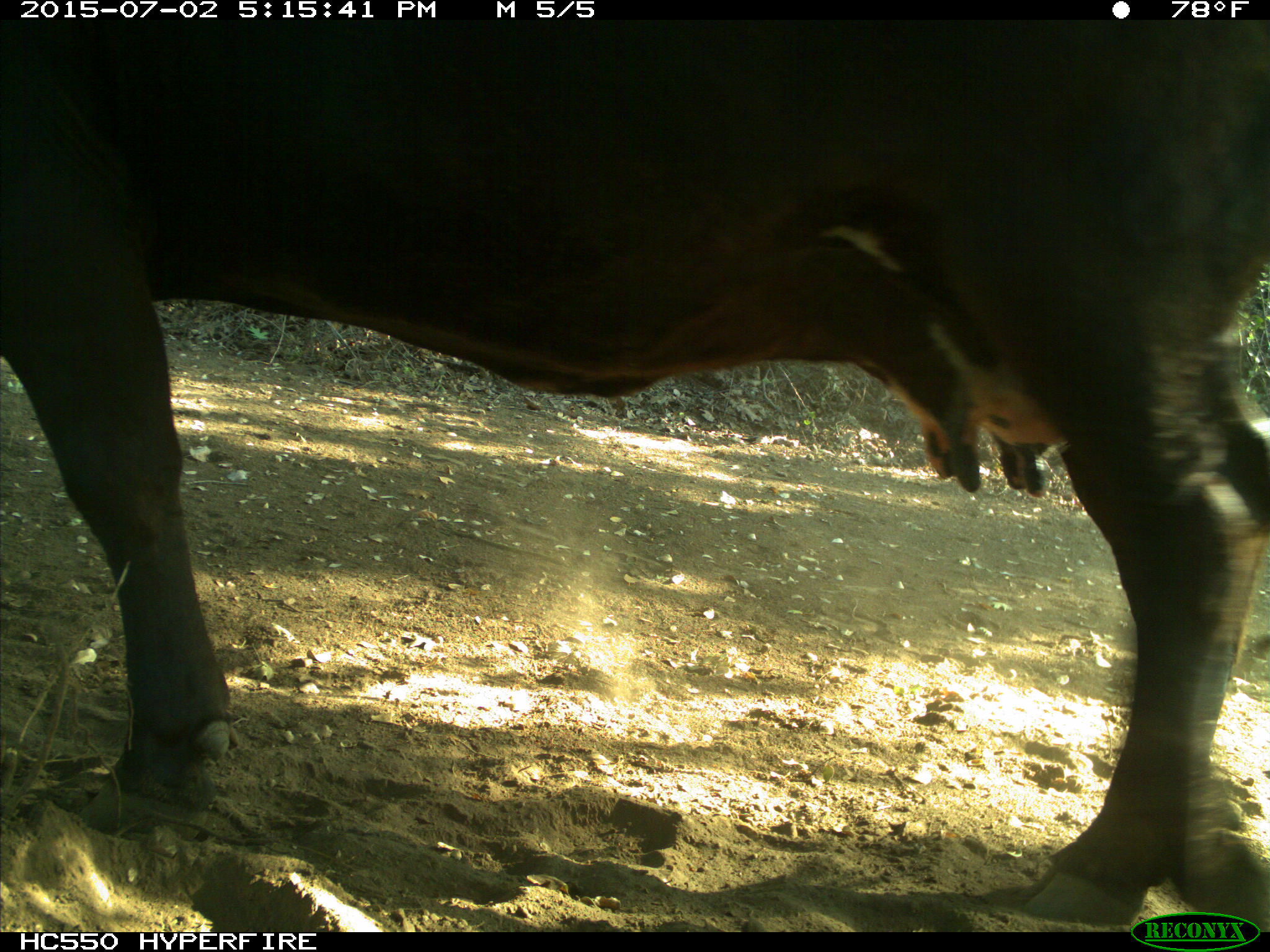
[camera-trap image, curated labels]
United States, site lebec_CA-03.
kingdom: Animalia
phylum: Chordata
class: Mammalia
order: Artiodactyla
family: Bovidae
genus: Bos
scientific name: Bos taurus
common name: domestic cow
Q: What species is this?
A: Bos taurus (domestic cow).